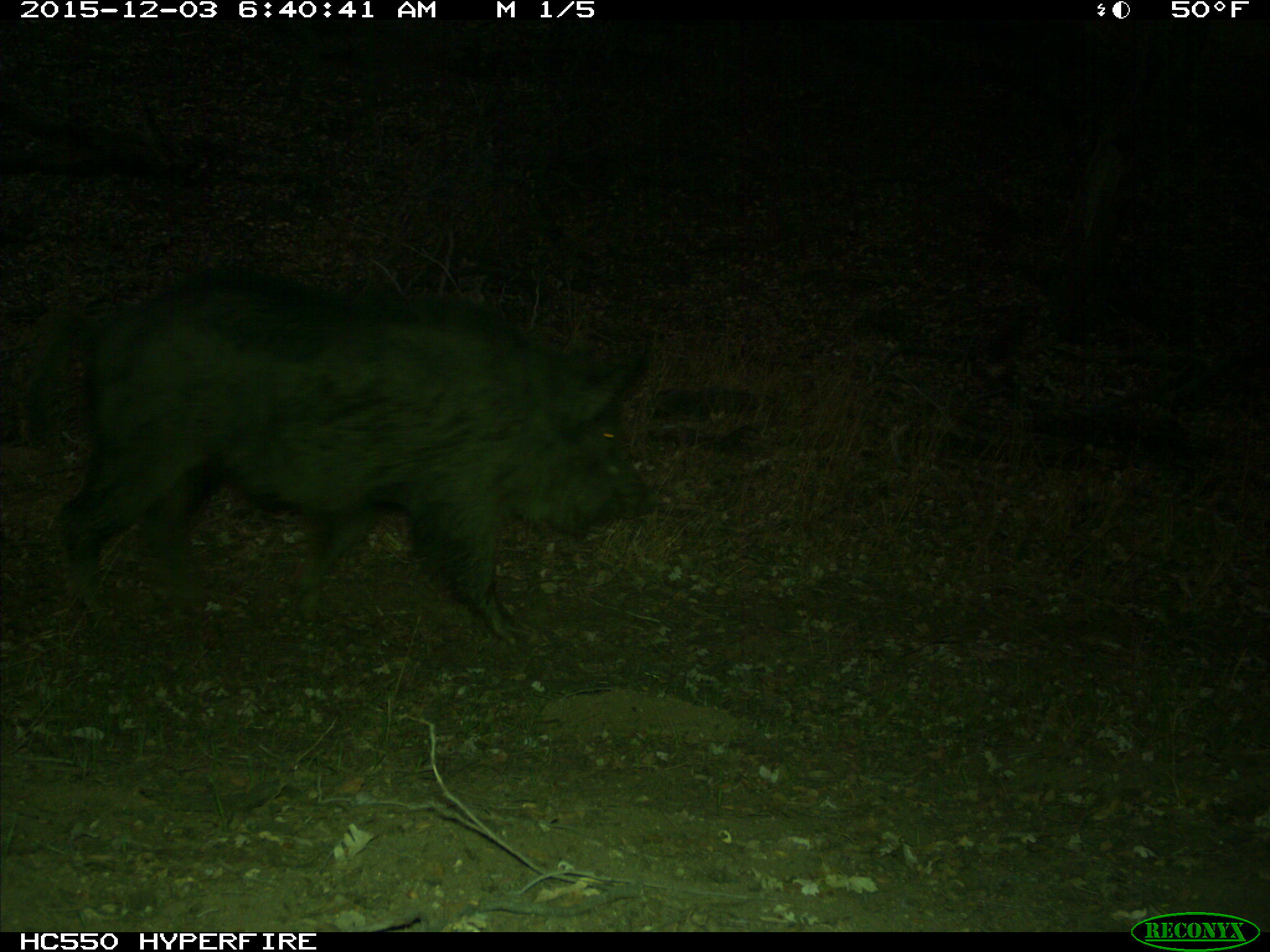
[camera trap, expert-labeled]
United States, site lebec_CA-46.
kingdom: Animalia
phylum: Chordata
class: Mammalia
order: Artiodactyla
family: Suidae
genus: Sus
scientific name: Sus scrofa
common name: wild boar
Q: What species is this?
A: Sus scrofa (wild boar).